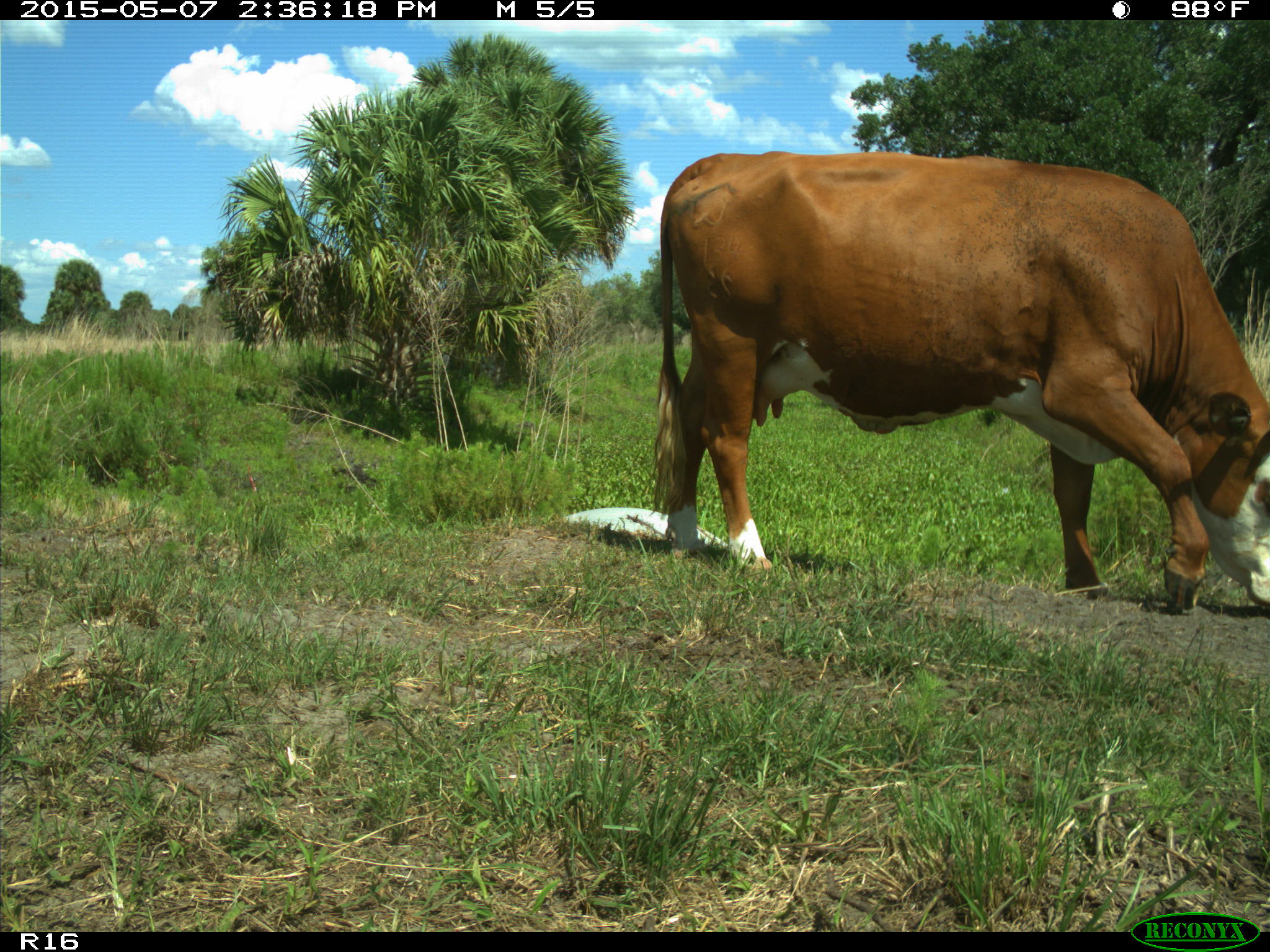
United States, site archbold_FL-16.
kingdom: Animalia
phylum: Chordata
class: Mammalia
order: Artiodactyla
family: Bovidae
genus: Bos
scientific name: Bos taurus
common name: domestic cow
Bos taurus (domestic cow).